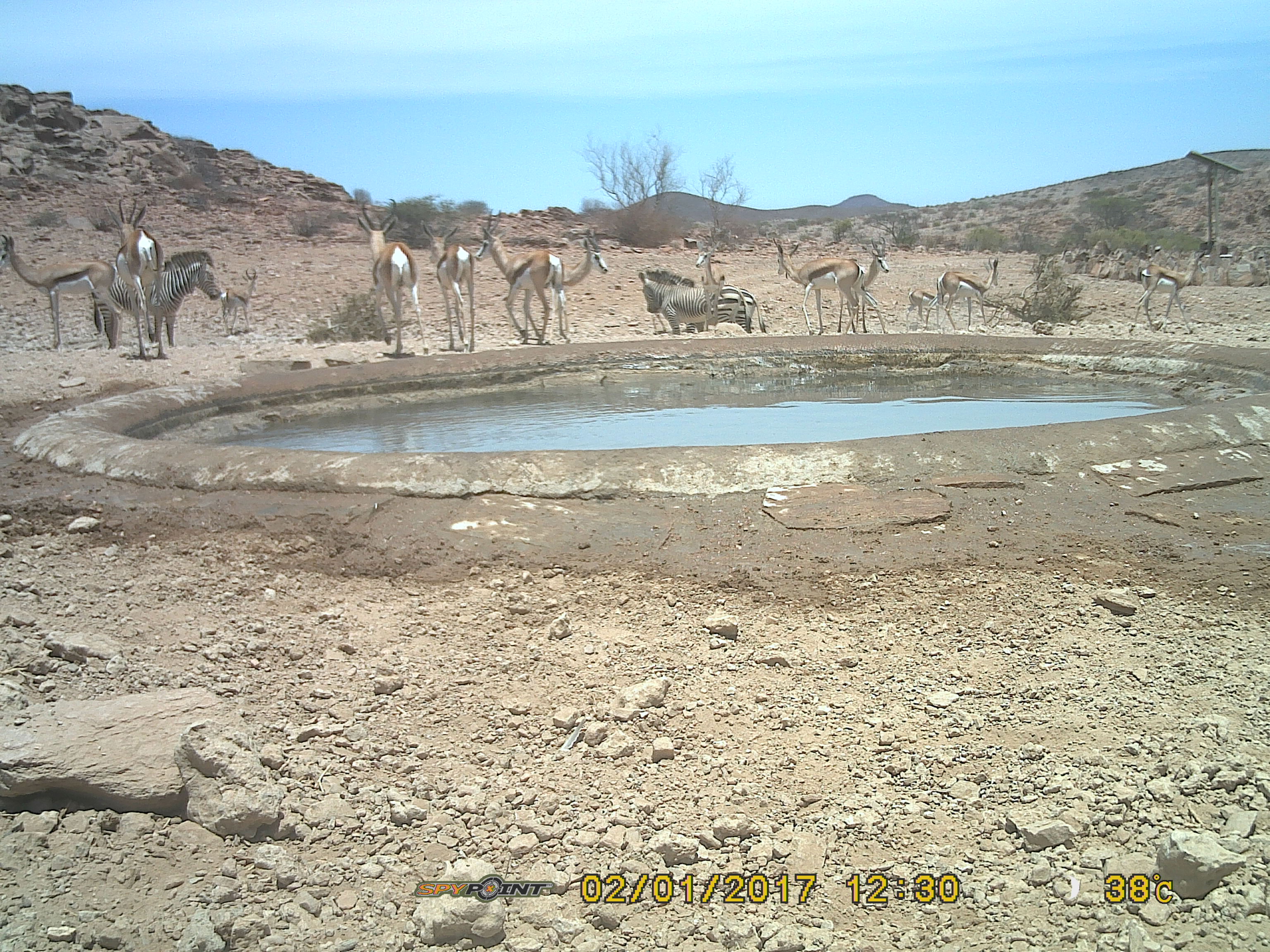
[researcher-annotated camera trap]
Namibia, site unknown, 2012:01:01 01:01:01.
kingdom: Animalia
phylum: Chordata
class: Mammalia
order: Artiodactyla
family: Bovidae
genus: Antidorcas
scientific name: Antidorcas marsupialis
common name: springbok